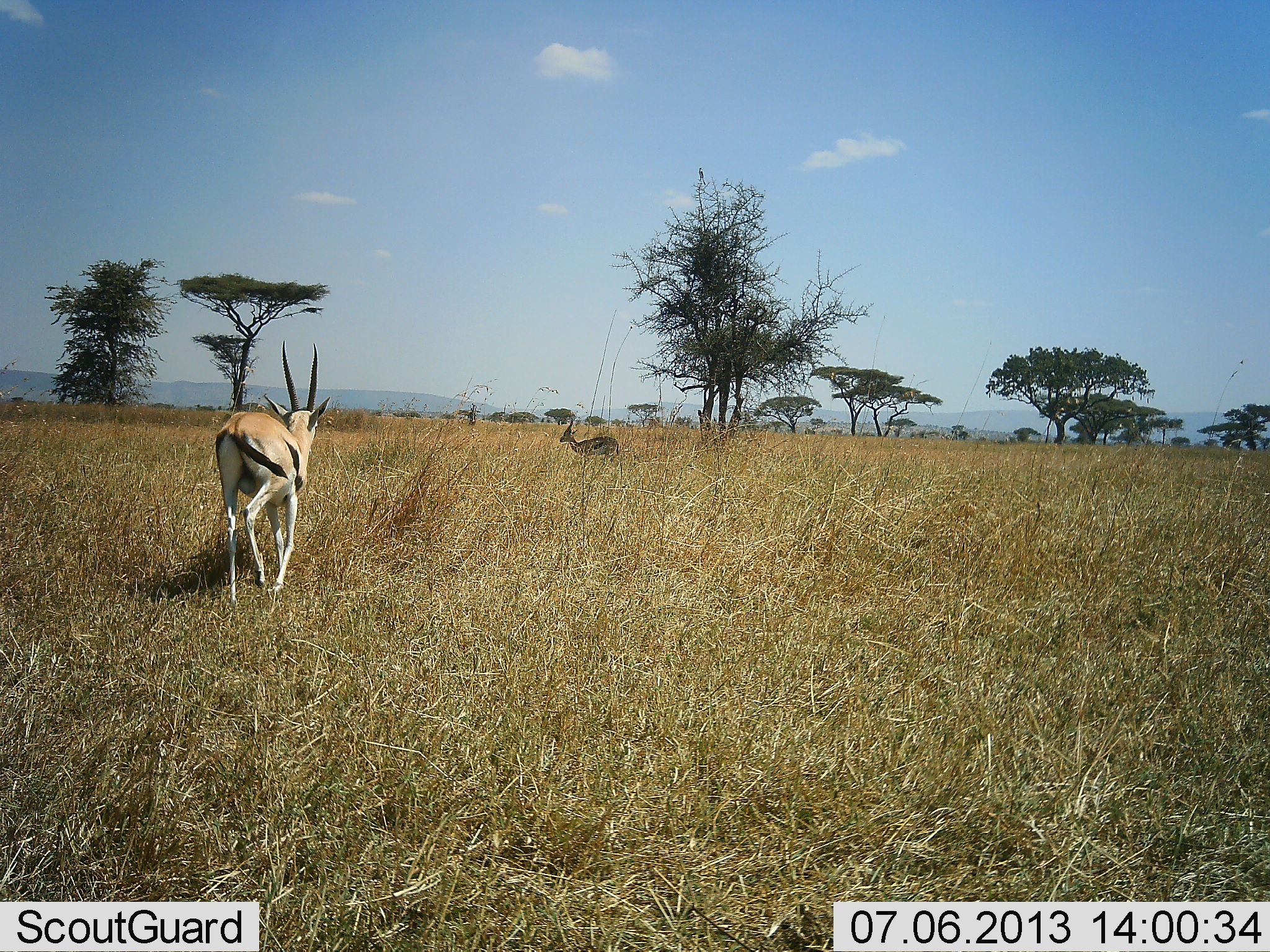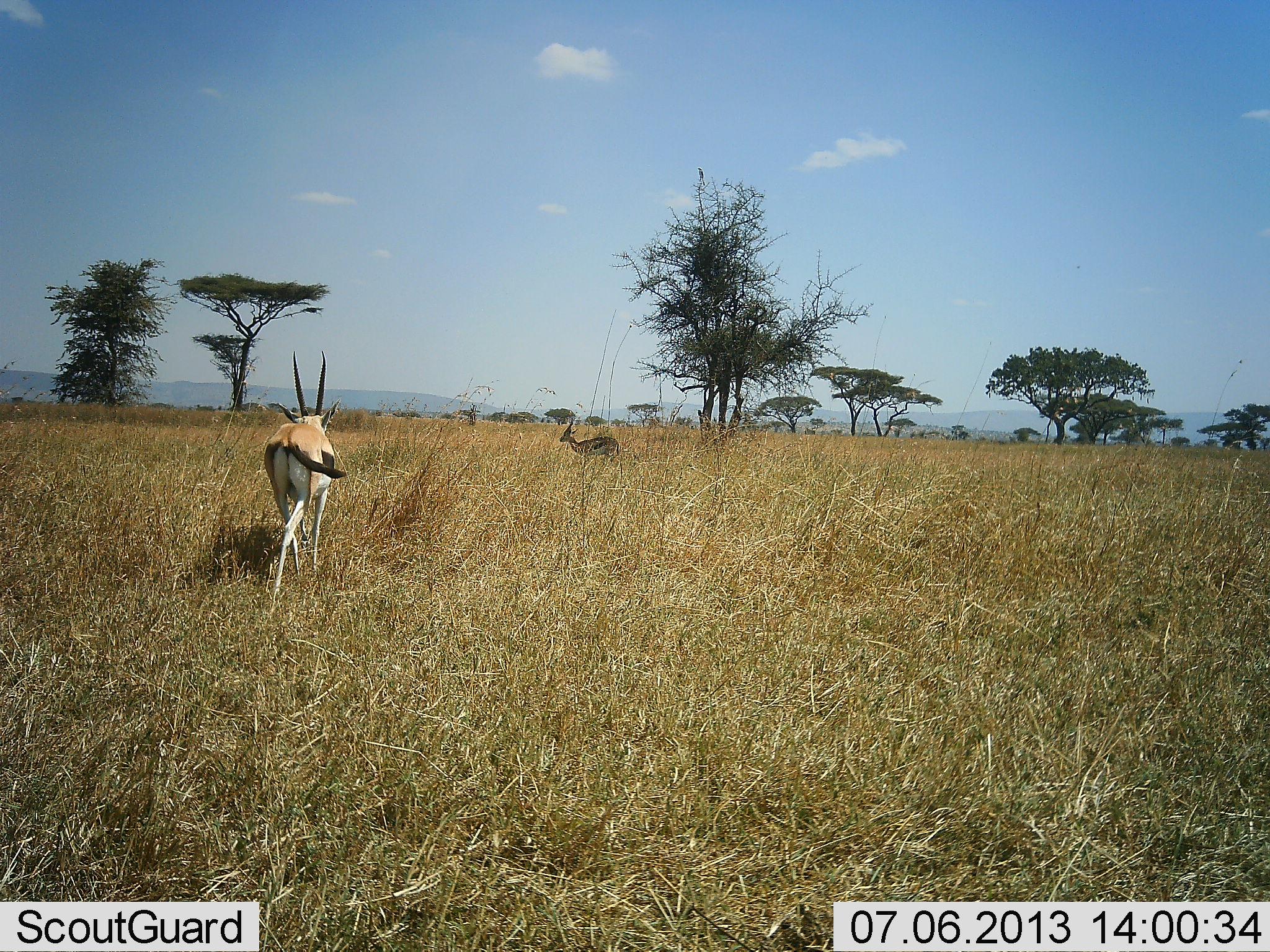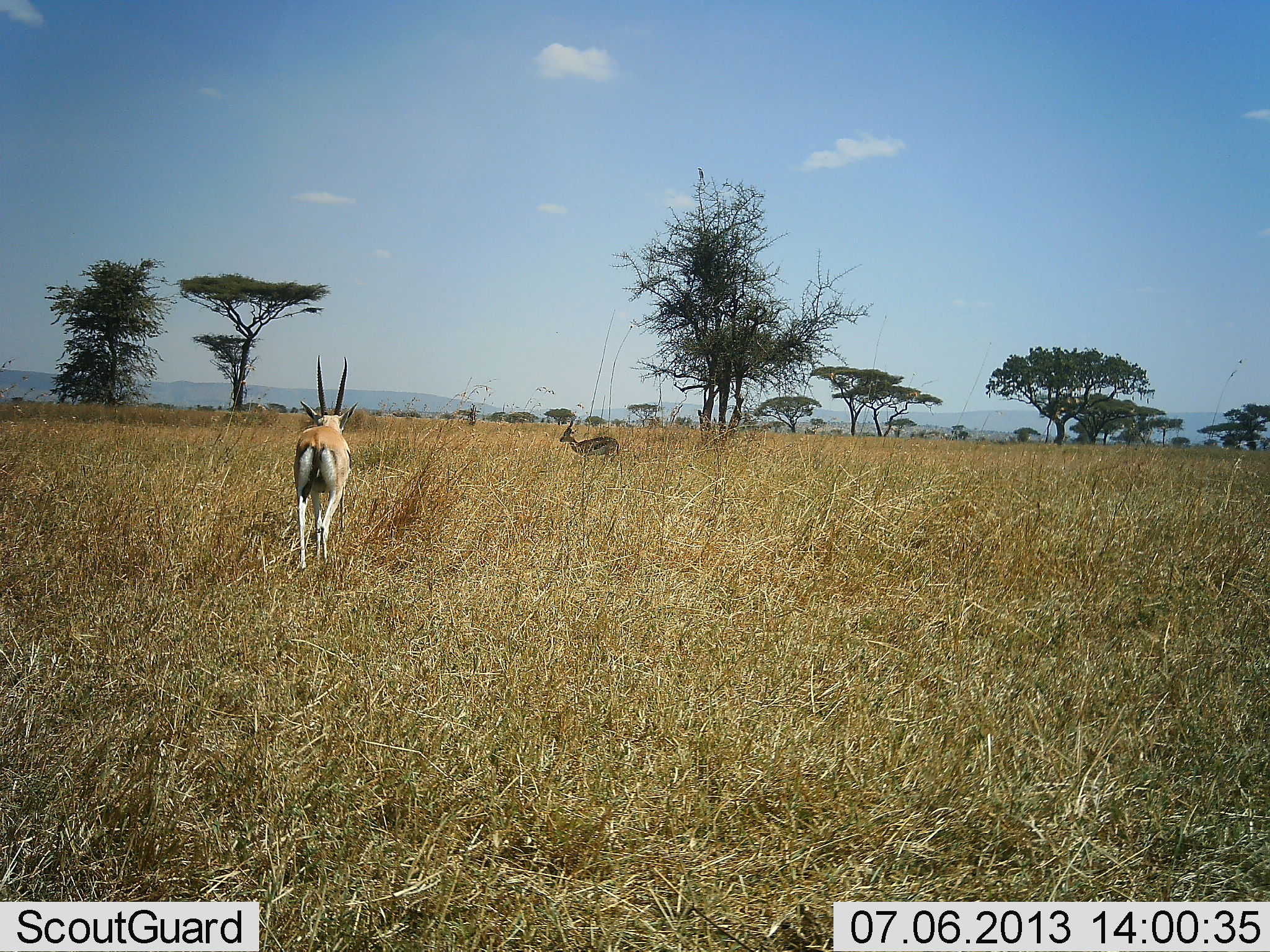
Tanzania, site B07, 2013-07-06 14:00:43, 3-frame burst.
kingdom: Animalia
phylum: Chordata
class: Mammalia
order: Artiodactyla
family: Bovidae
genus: Eudorcas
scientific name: Eudorcas thomsonii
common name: thomson's gazelle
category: gazellethomsons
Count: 2.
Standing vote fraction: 53%.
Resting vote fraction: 0%.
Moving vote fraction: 100%.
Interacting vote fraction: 0%.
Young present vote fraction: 0%.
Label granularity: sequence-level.